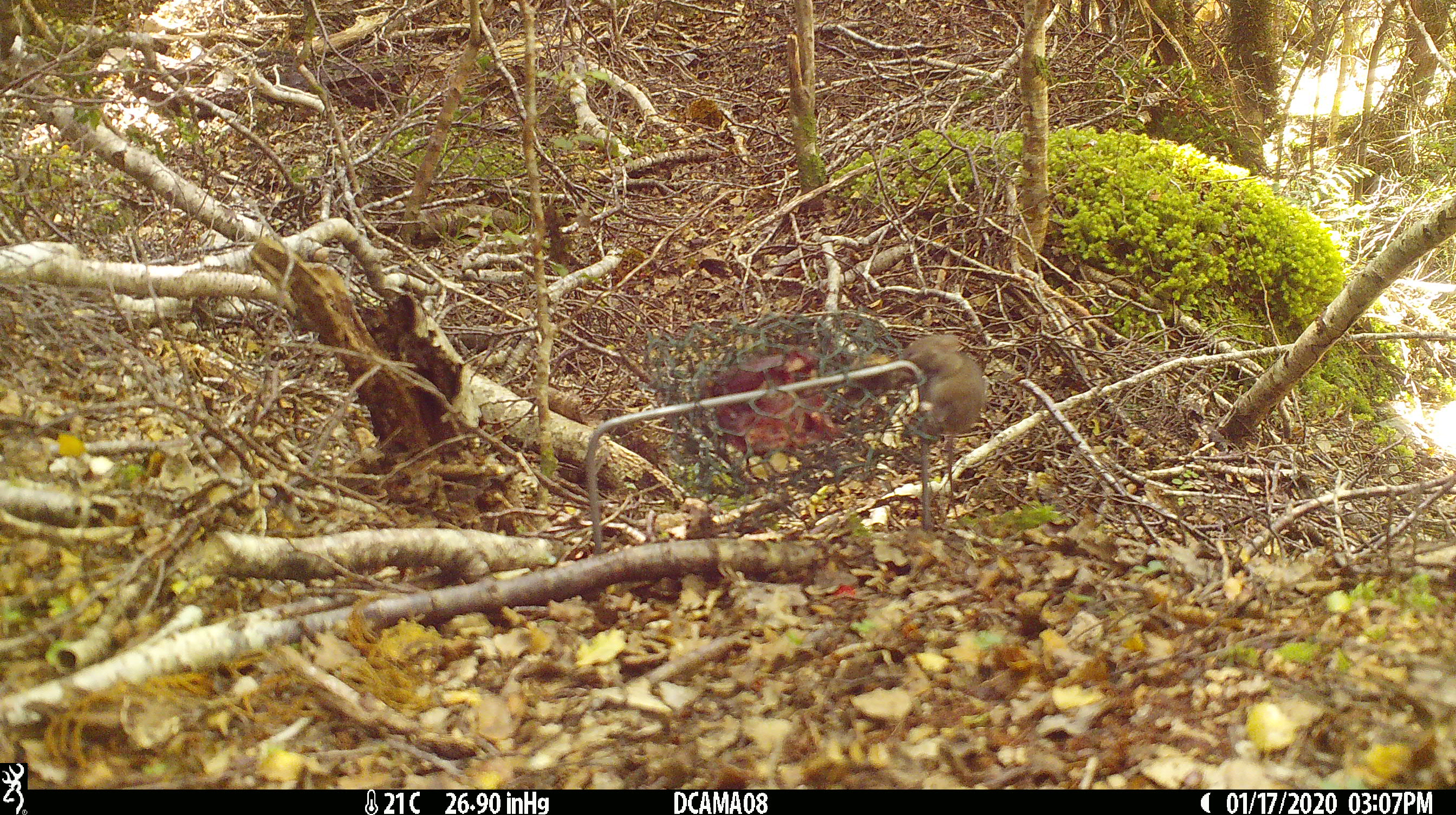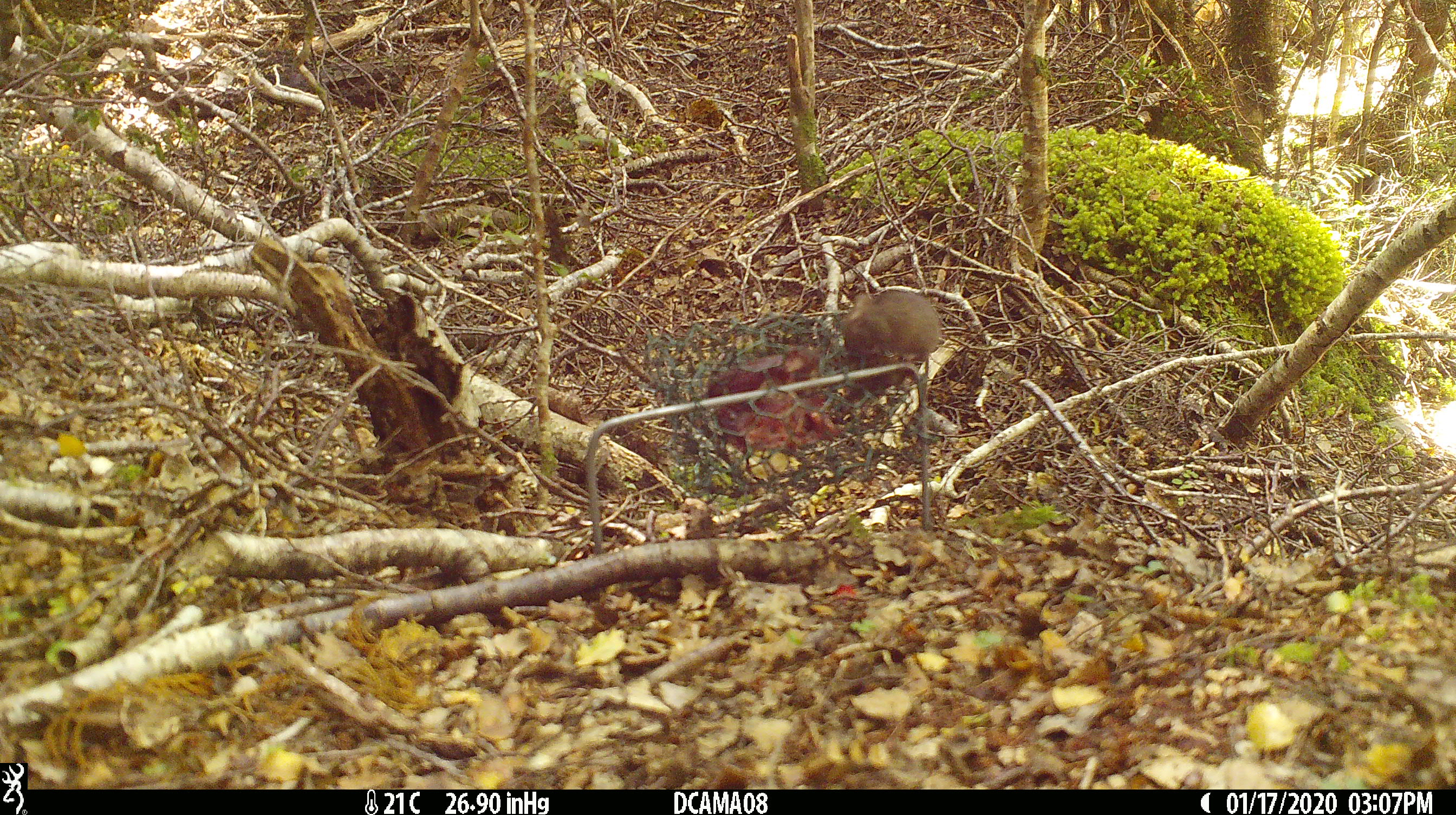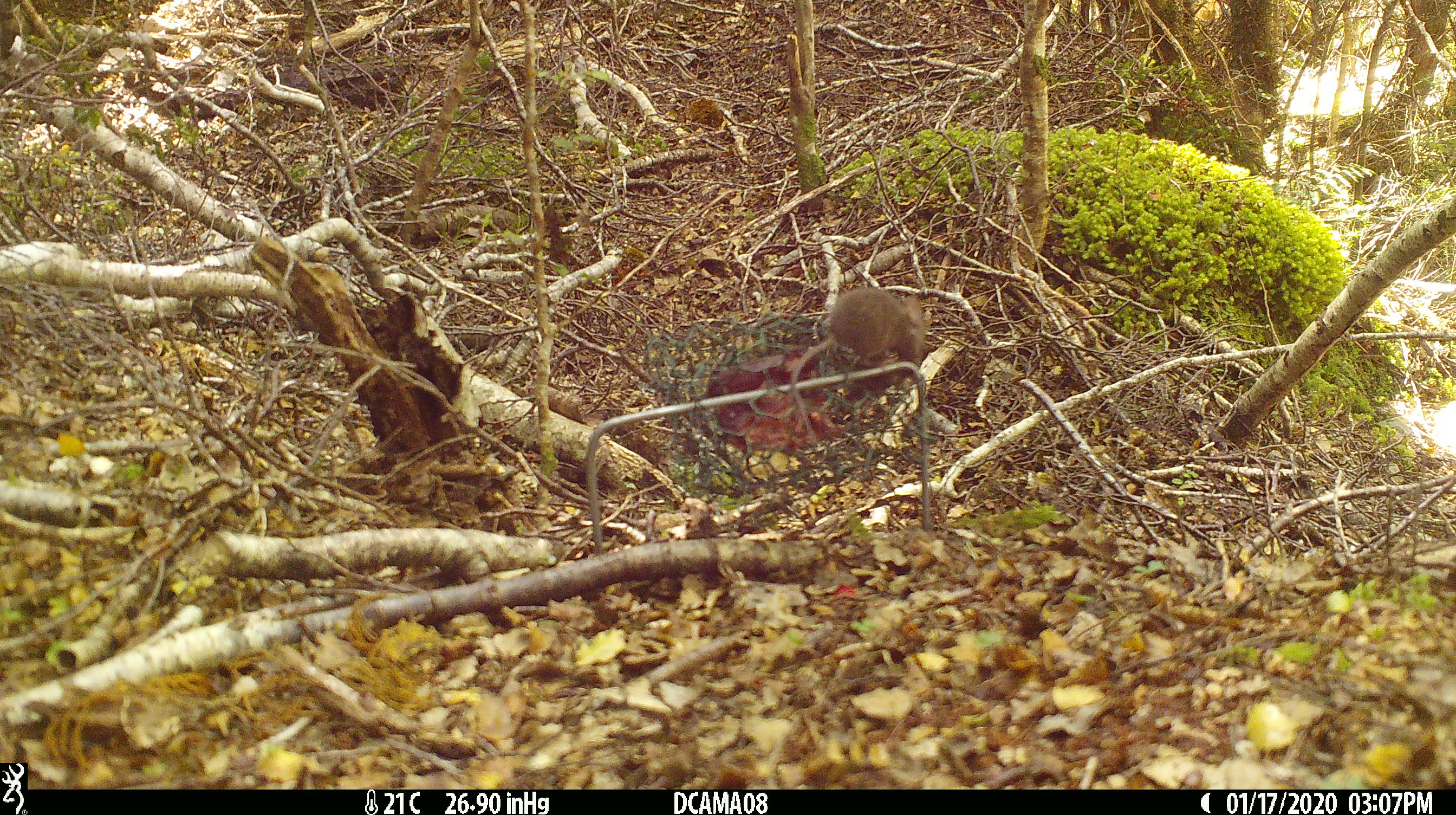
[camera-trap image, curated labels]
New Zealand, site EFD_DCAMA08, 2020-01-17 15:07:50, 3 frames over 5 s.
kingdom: Animalia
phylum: Chordata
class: Mammalia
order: Rodentia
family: Muridae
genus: Mus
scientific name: Mus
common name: mouse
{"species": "mouse (Mus)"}